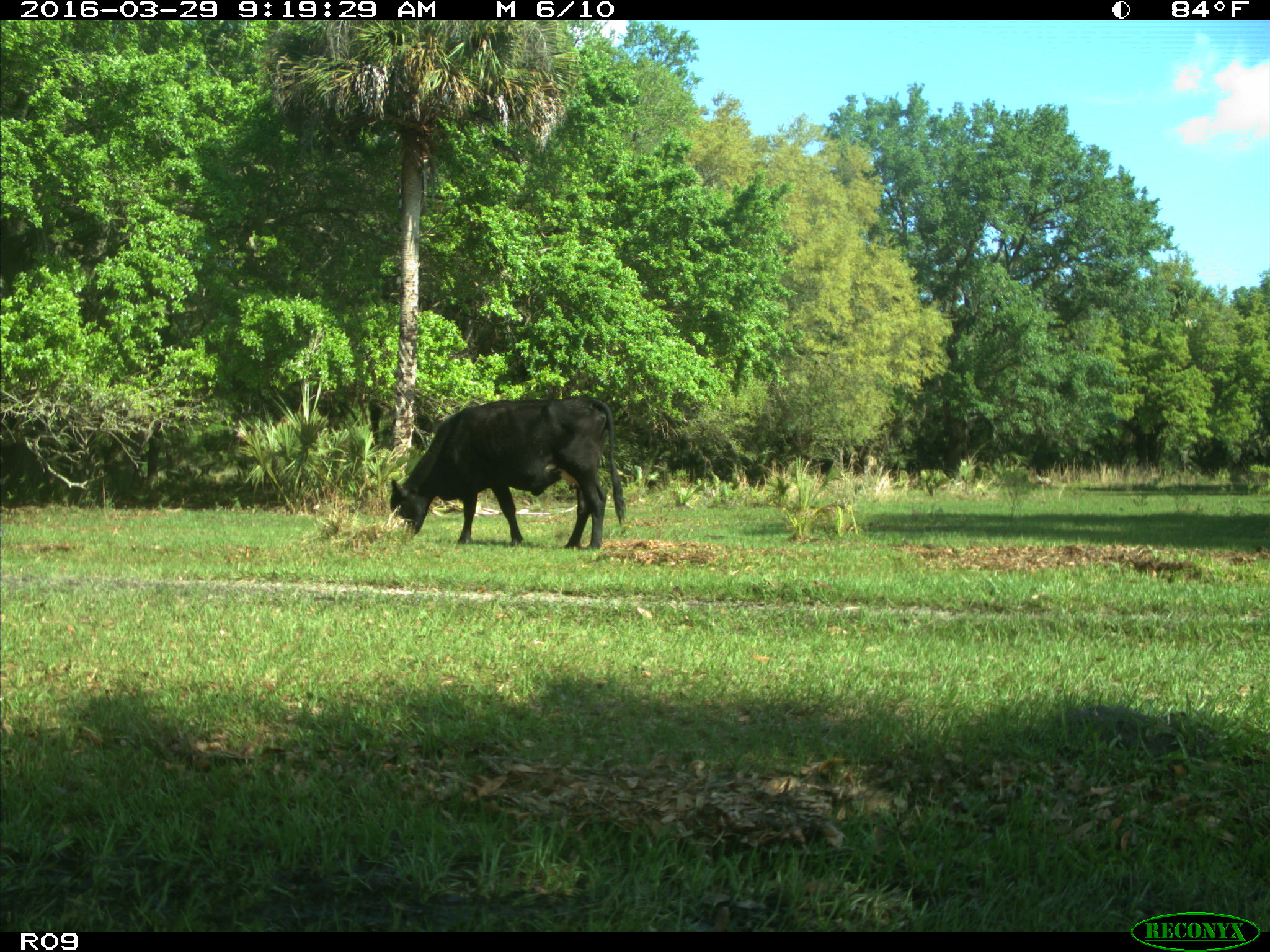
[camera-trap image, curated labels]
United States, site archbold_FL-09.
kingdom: Animalia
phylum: Chordata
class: Mammalia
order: Artiodactyla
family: Bovidae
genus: Bos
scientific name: Bos taurus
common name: domestic cow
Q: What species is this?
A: Bos taurus (domestic cow).